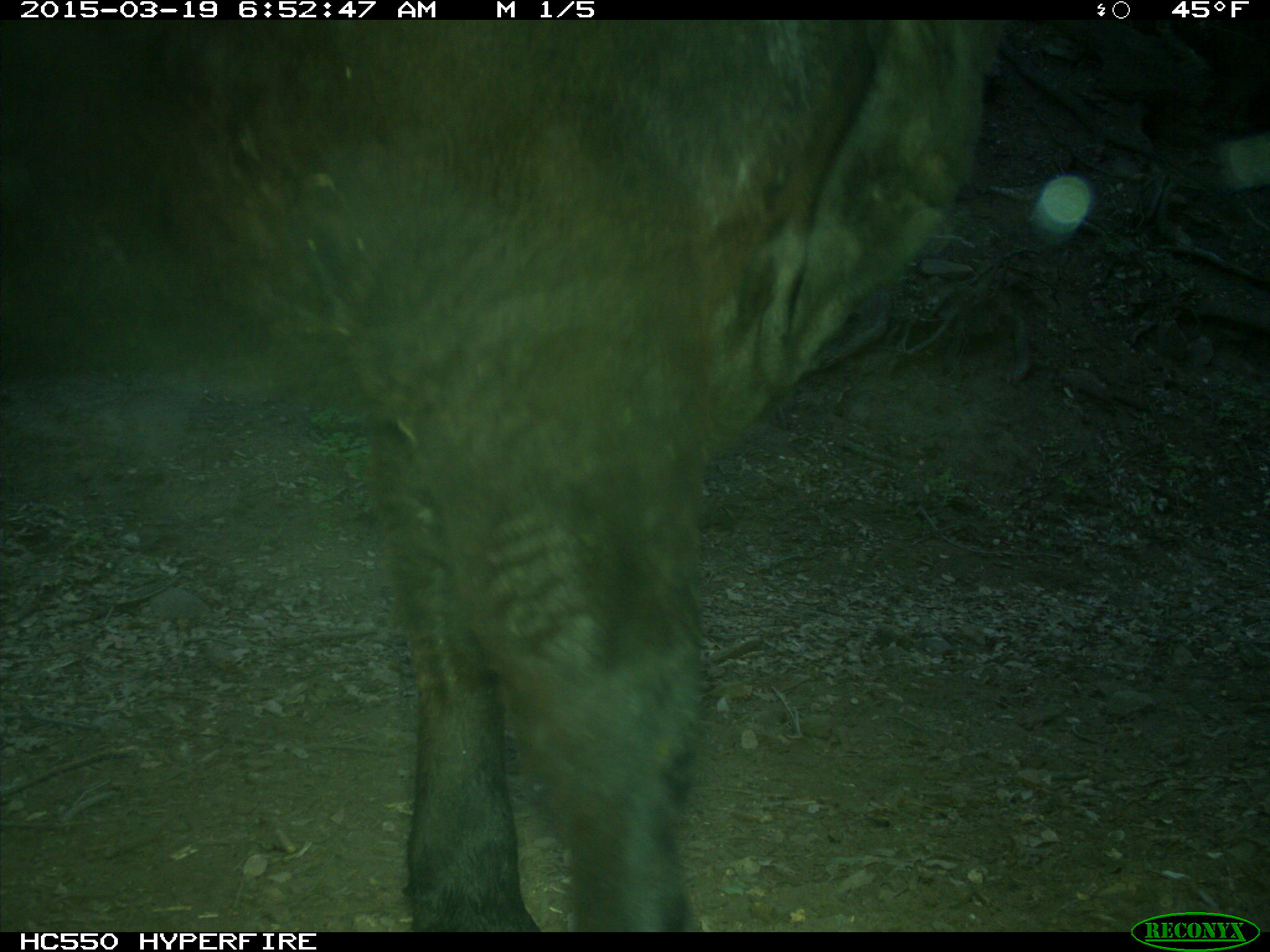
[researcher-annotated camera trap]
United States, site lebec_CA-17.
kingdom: Animalia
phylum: Chordata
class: Mammalia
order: Artiodactyla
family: Bovidae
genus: Bos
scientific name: Bos taurus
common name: domestic cow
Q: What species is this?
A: Bos taurus (domestic cow).